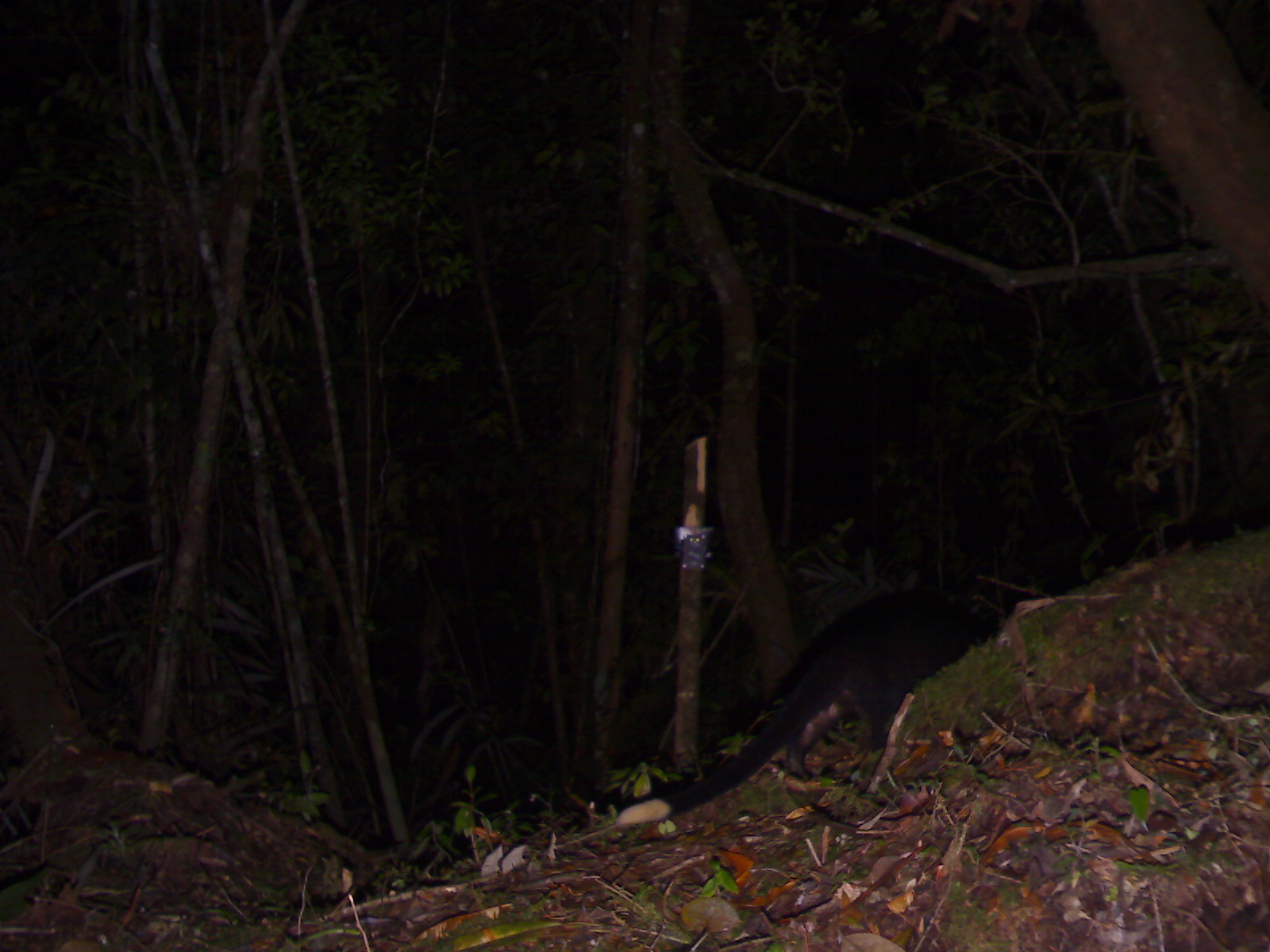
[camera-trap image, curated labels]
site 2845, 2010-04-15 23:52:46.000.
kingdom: Animalia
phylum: Chordata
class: Mammalia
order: Carnivora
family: Viverridae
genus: Paguma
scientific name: Paguma larvata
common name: masked palm civet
Paguma larvata (masked palm civet), count 1.